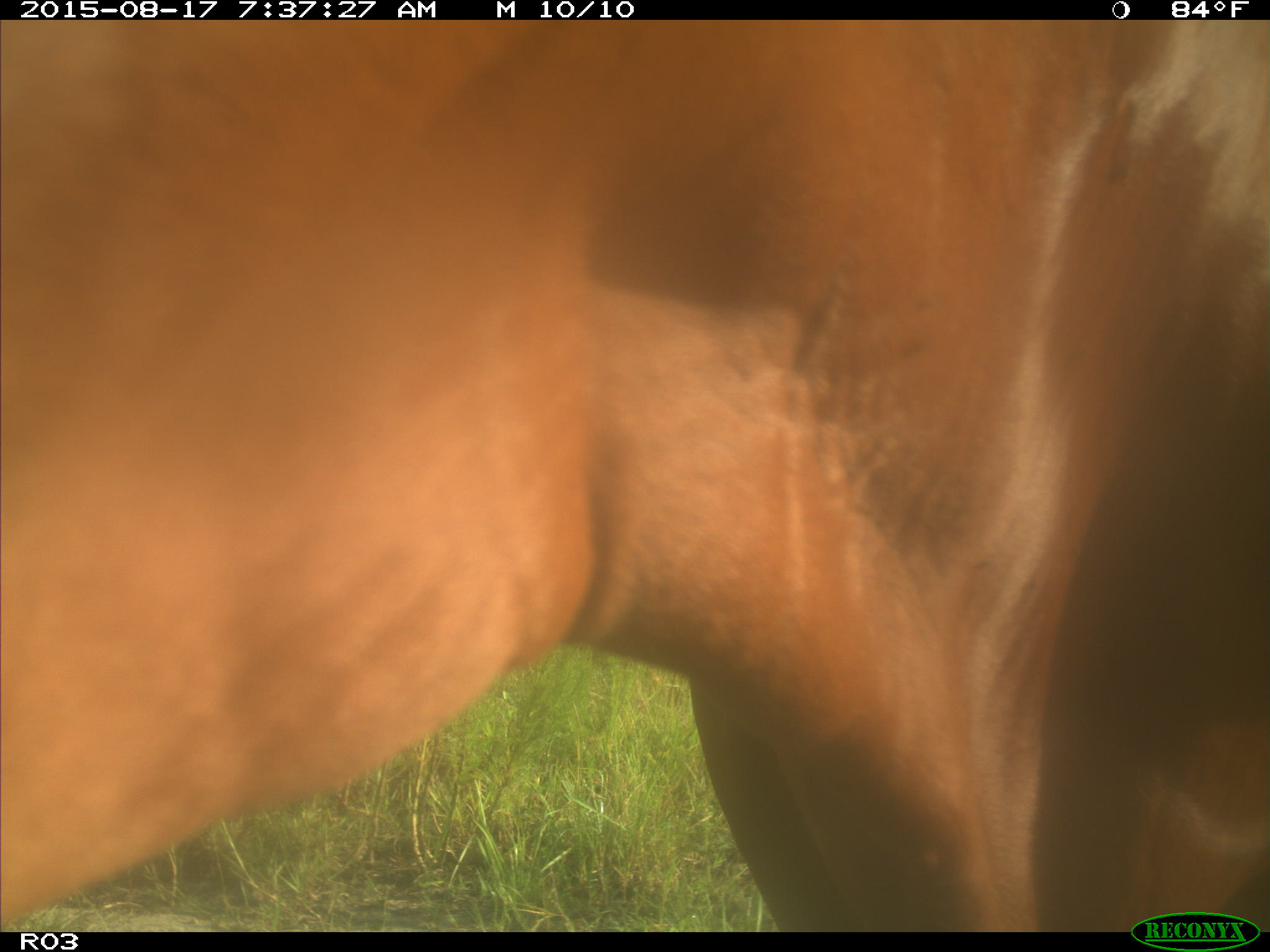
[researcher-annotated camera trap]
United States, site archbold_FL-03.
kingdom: Animalia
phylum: Chordata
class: Mammalia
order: Artiodactyla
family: Bovidae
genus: Bos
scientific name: Bos taurus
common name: domestic cow